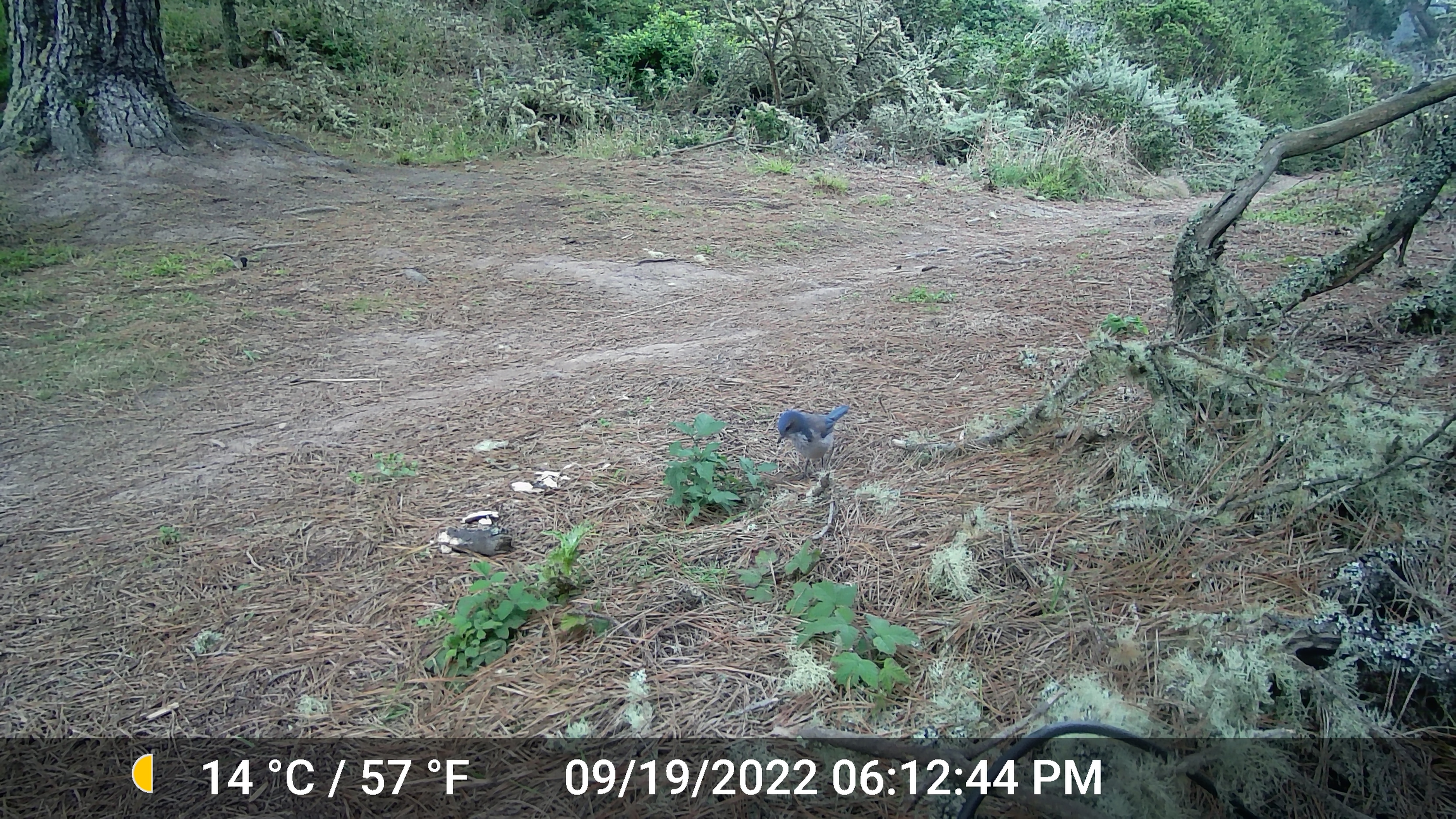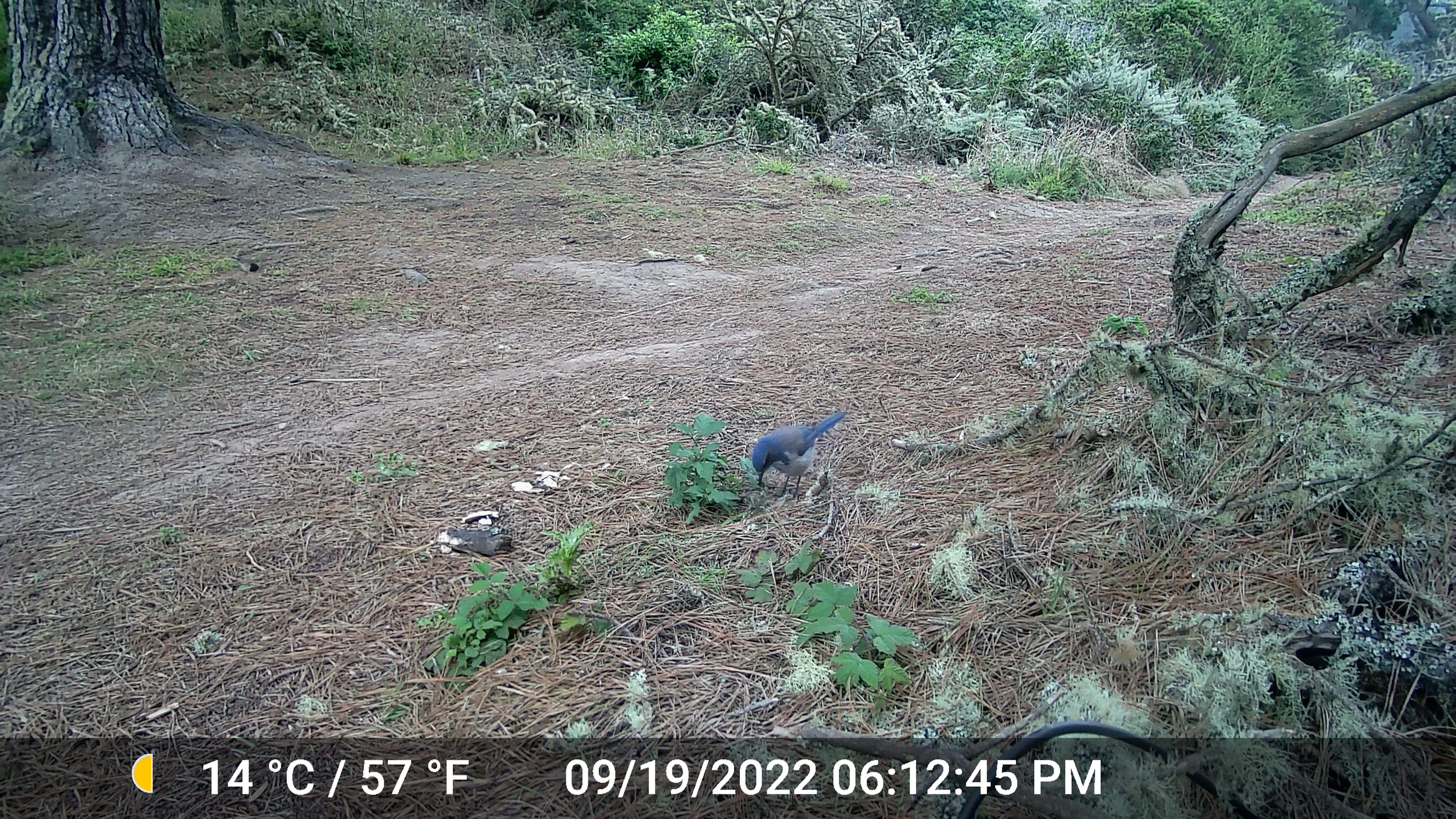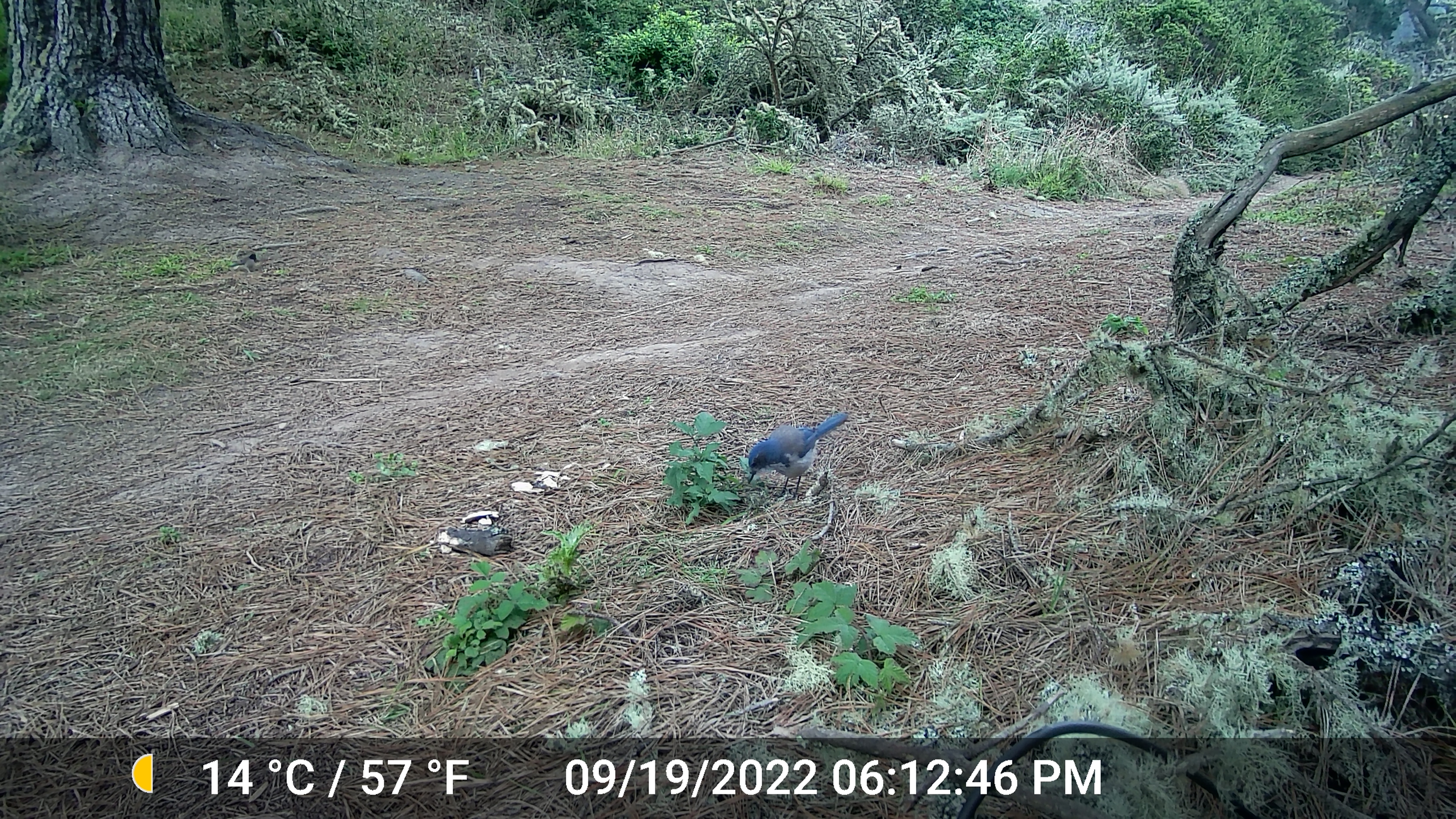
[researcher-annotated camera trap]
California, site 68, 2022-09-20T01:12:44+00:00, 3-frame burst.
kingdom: Animalia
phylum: Chordata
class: Aves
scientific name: Aves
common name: bird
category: unknown bird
Unknown bird (bird) (Aves).